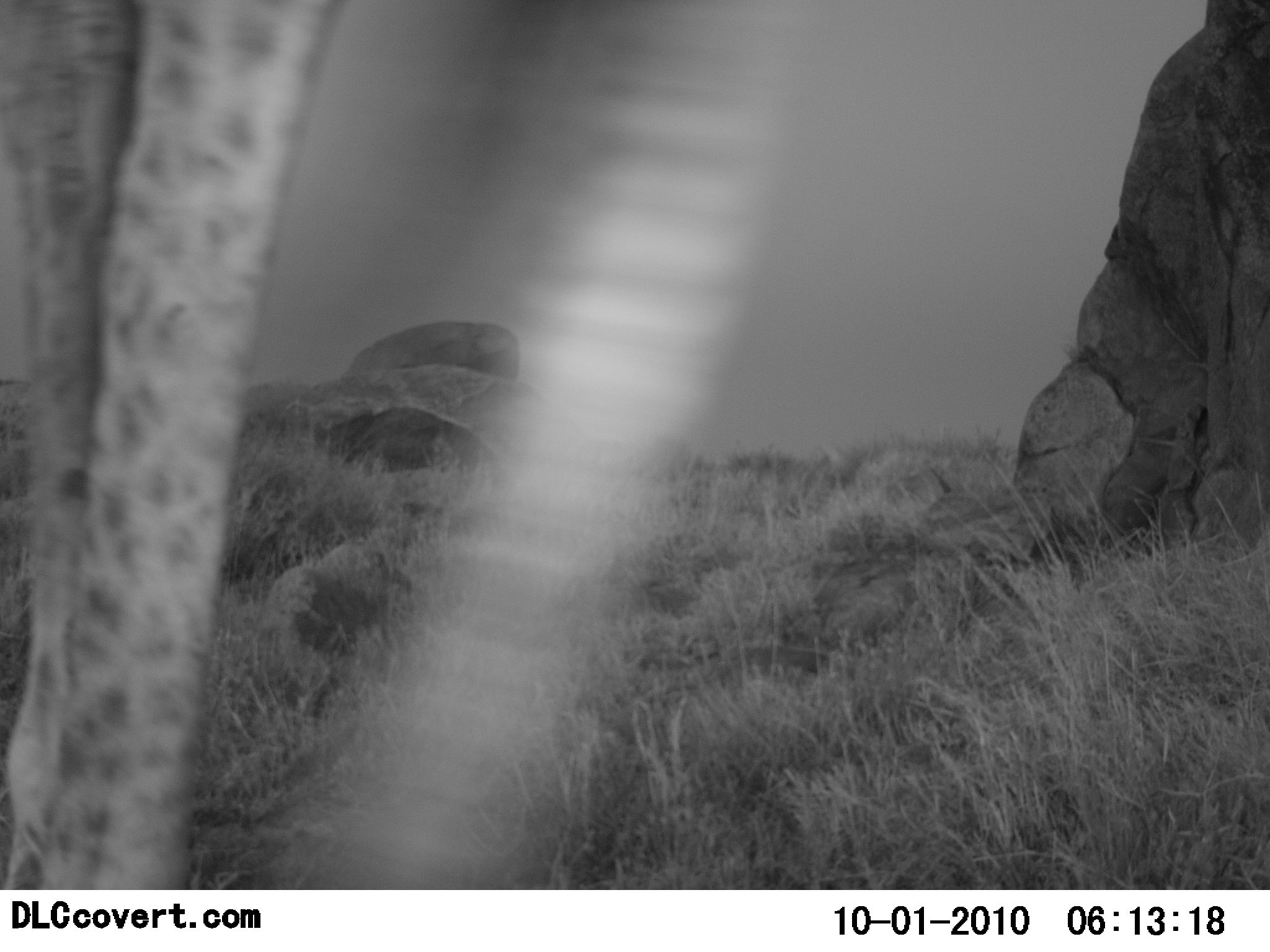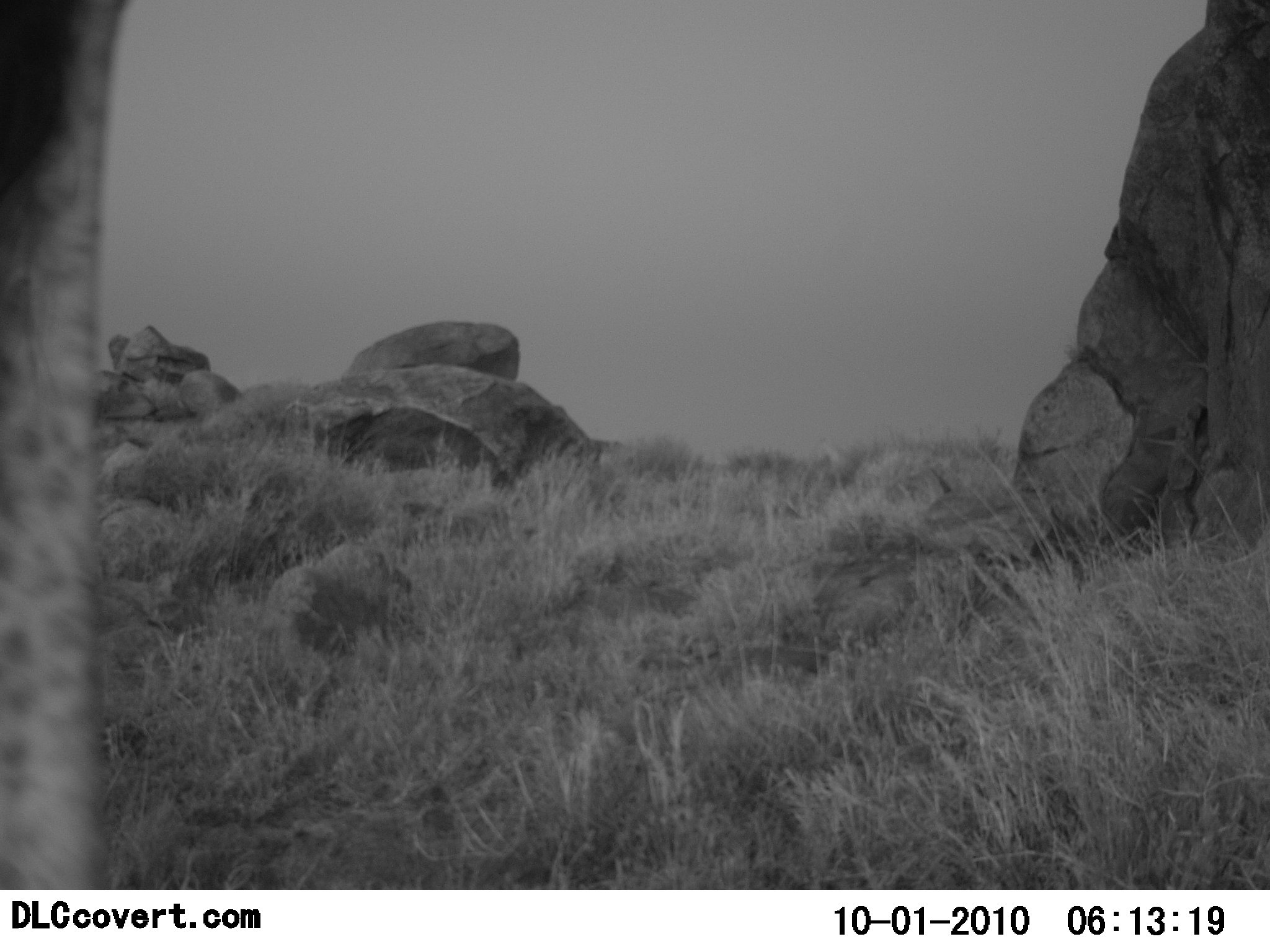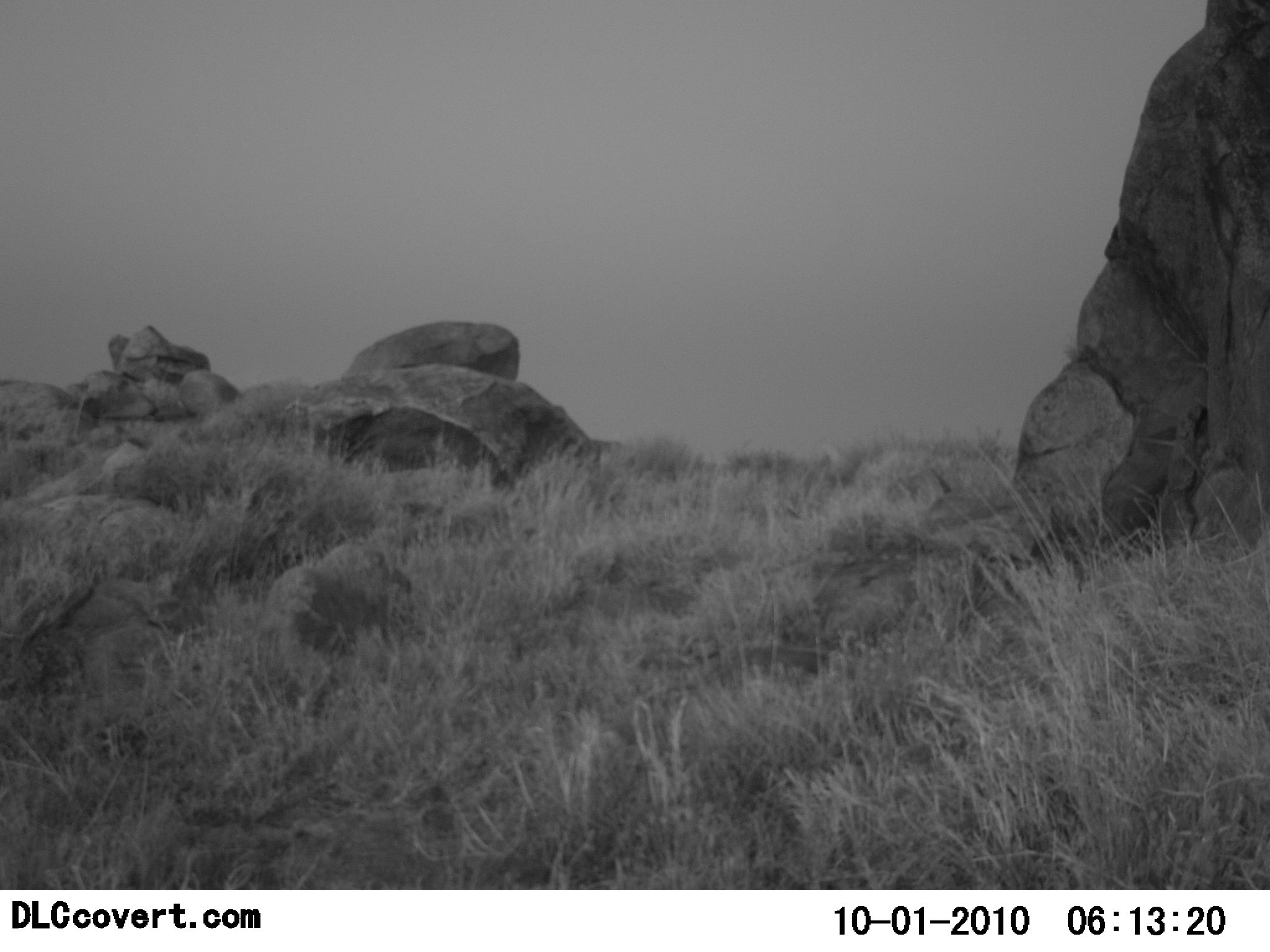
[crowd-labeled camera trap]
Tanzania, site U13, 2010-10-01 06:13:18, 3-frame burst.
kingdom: Animalia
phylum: Chordata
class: Mammalia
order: Artiodactyla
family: Giraffidae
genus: Giraffa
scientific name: Giraffa camelopardalis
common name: giraffe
Giraffe (Giraffa camelopardalis), count 1. Behavior (volunteer vote fractions): standing 8%, resting 0%, moving 100%, interacting 0%. Young present (vote fraction): 0%. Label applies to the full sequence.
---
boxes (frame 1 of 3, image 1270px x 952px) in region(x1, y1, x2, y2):
animal: region(0, 1, 345, 890)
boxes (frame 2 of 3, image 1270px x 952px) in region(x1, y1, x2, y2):
animal: region(0, 0, 133, 888)